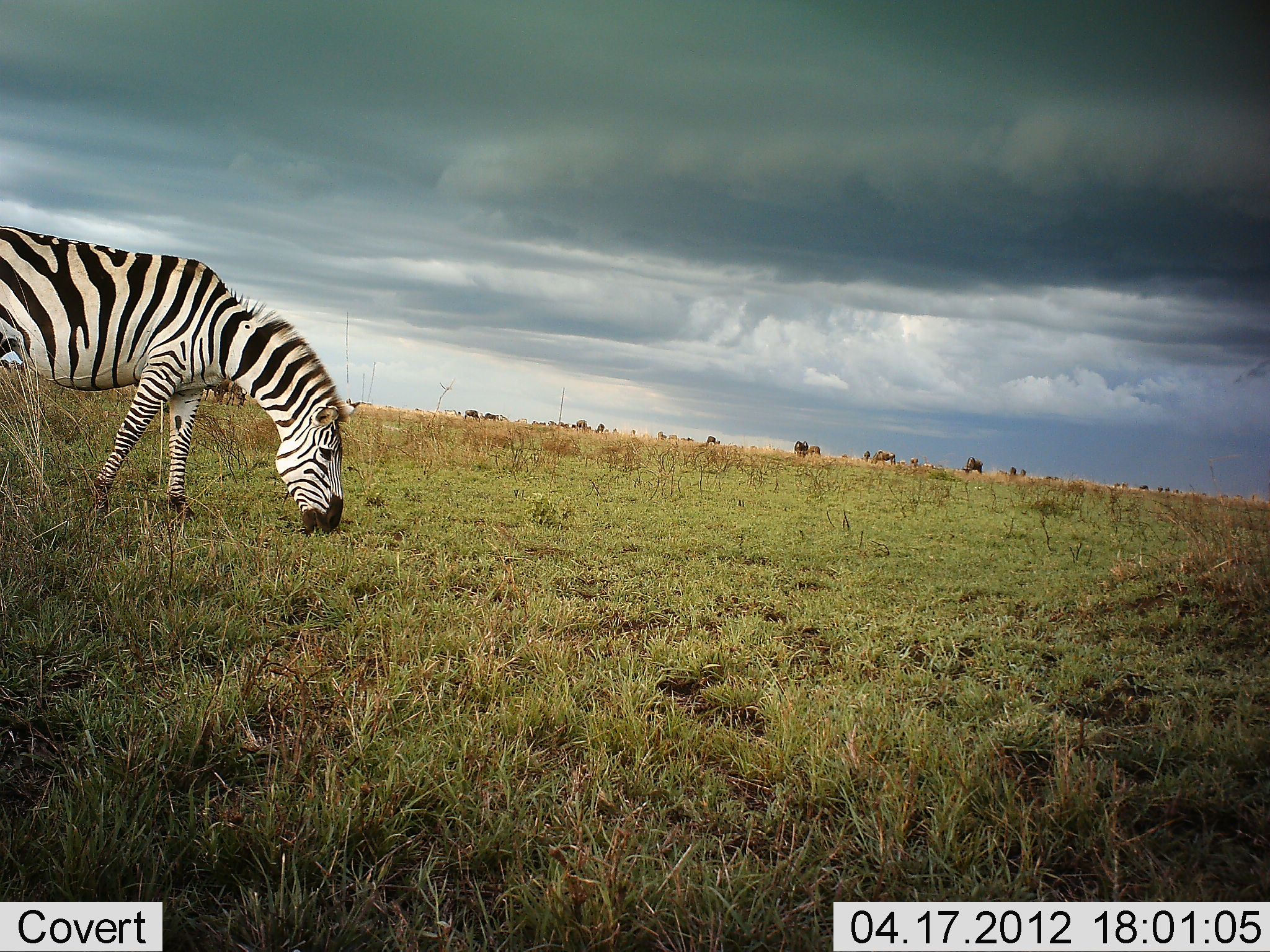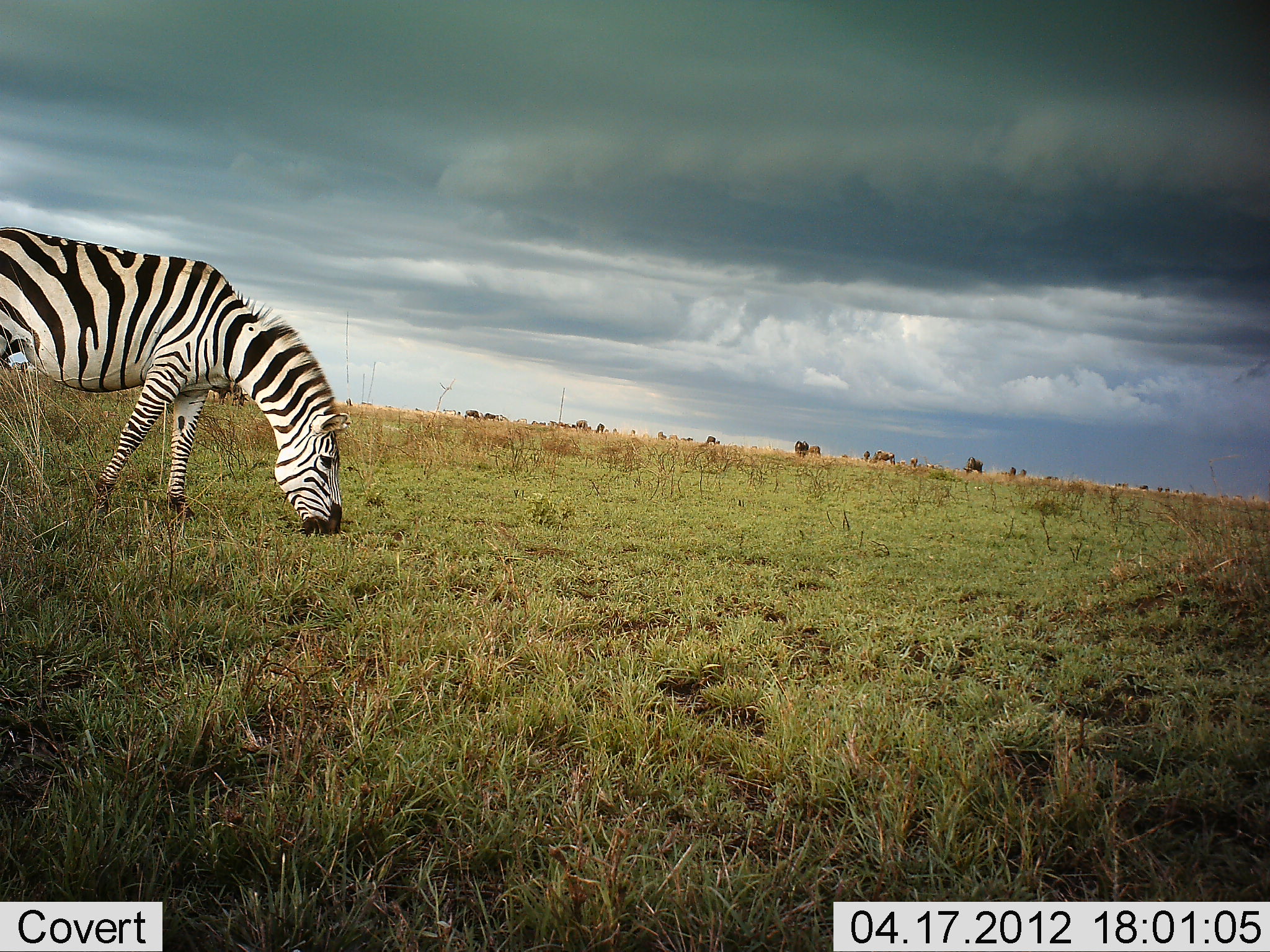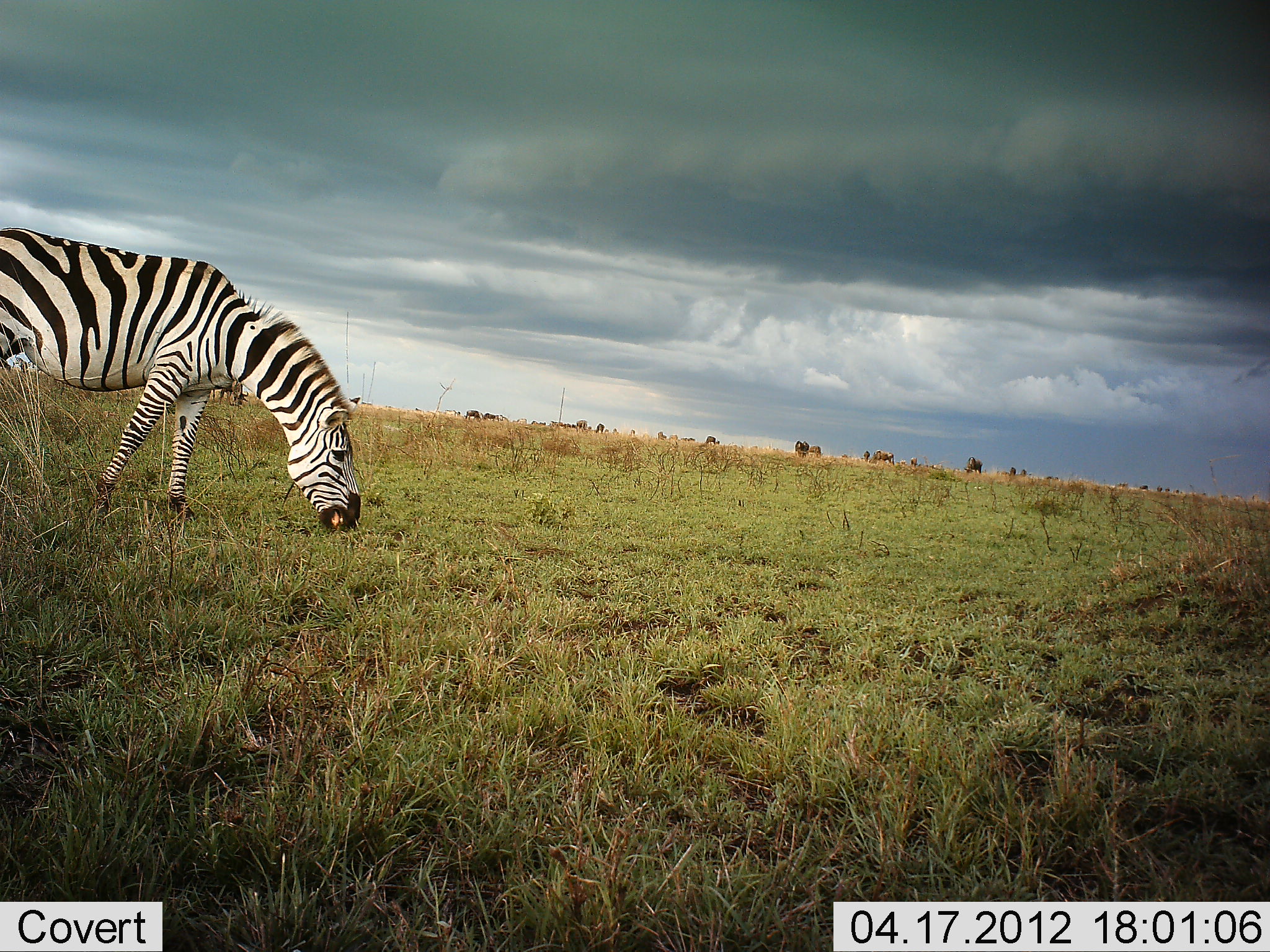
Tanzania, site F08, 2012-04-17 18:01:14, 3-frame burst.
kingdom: Animalia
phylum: Chordata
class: Mammalia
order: Perissodactyla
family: Equidae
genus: Equus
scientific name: Equus quagga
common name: plains zebra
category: zebra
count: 1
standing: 12%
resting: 0%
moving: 0%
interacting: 0%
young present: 0%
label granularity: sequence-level